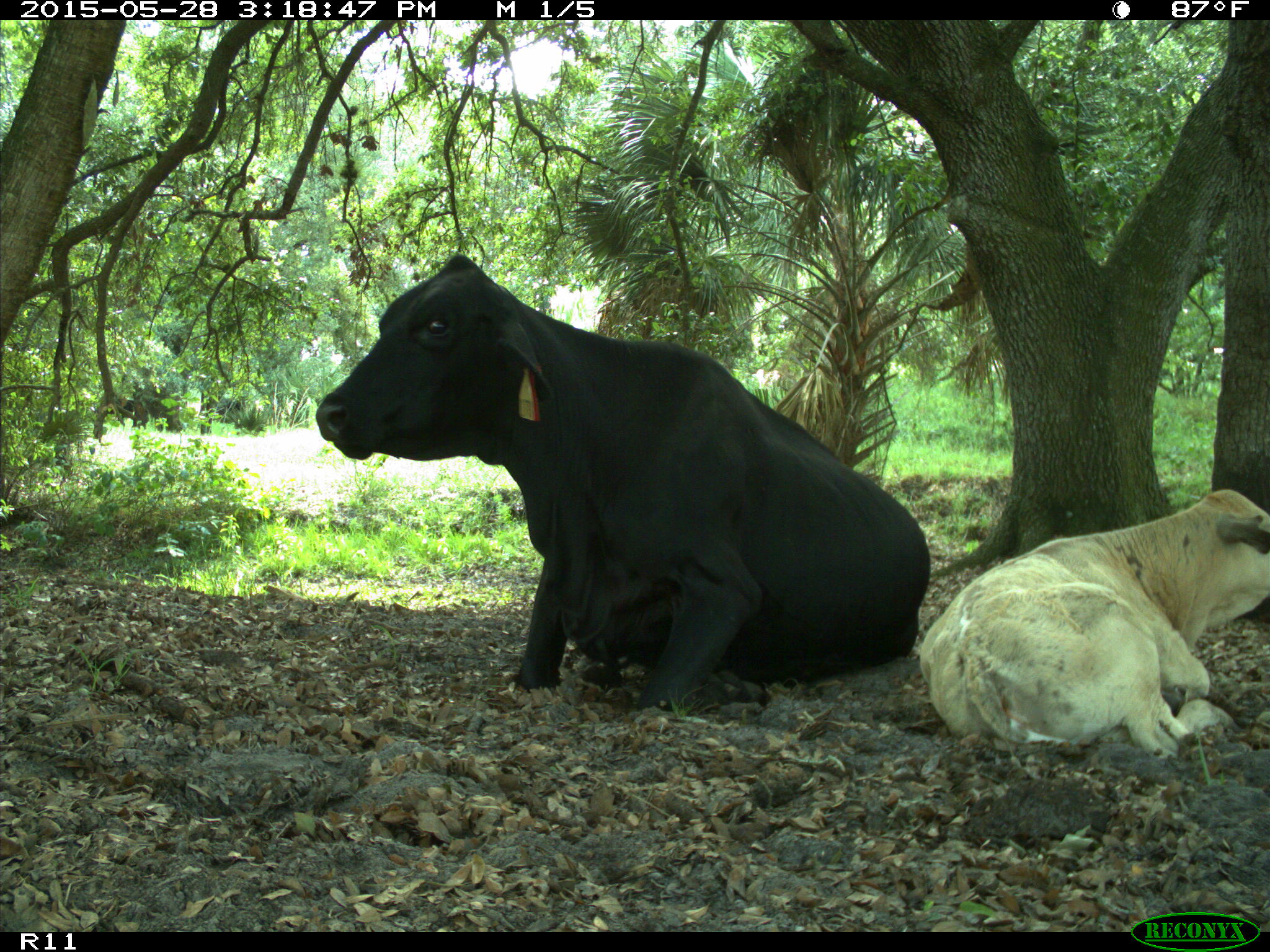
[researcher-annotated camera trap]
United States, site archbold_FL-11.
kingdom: Animalia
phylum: Chordata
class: Mammalia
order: Artiodactyla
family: Bovidae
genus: Bos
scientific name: Bos taurus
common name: domestic cow